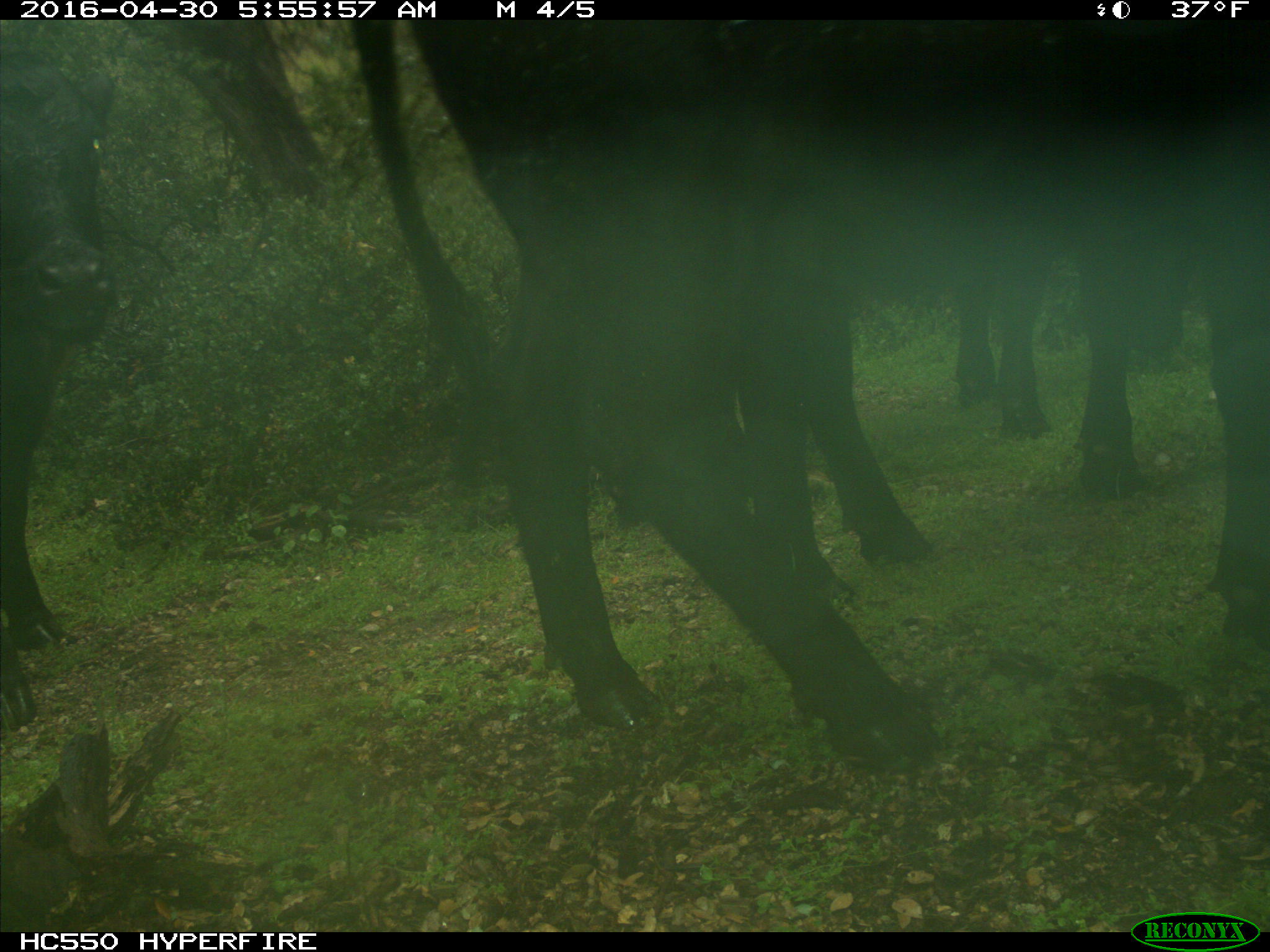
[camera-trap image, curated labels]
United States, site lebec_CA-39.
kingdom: Animalia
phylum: Chordata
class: Mammalia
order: Artiodactyla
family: Bovidae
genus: Bos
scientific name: Bos taurus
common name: domestic cow